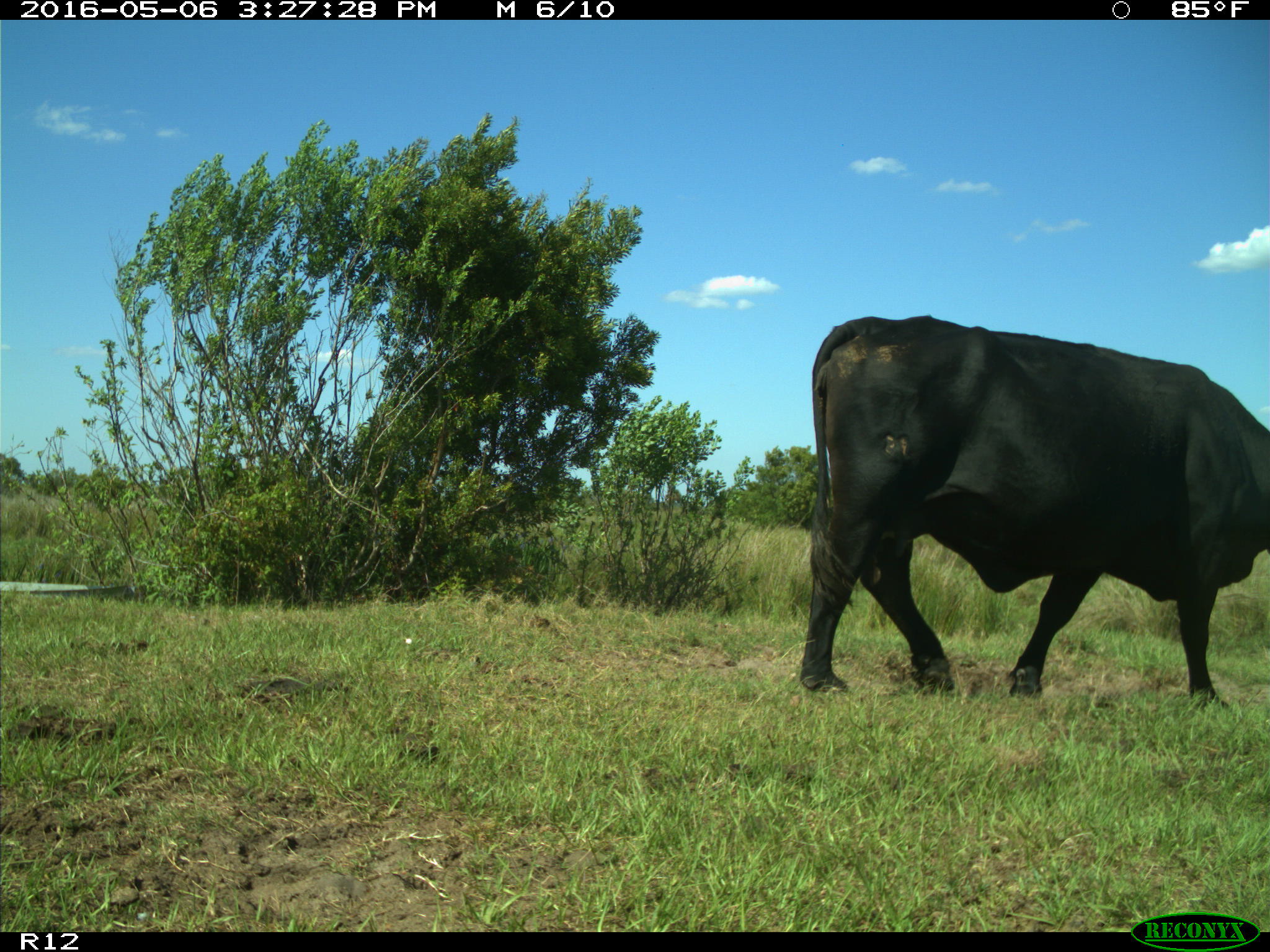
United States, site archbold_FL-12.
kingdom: Animalia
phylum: Chordata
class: Mammalia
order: Artiodactyla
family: Bovidae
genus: Bos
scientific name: Bos taurus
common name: domestic cow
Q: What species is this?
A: Bos taurus (domestic cow).